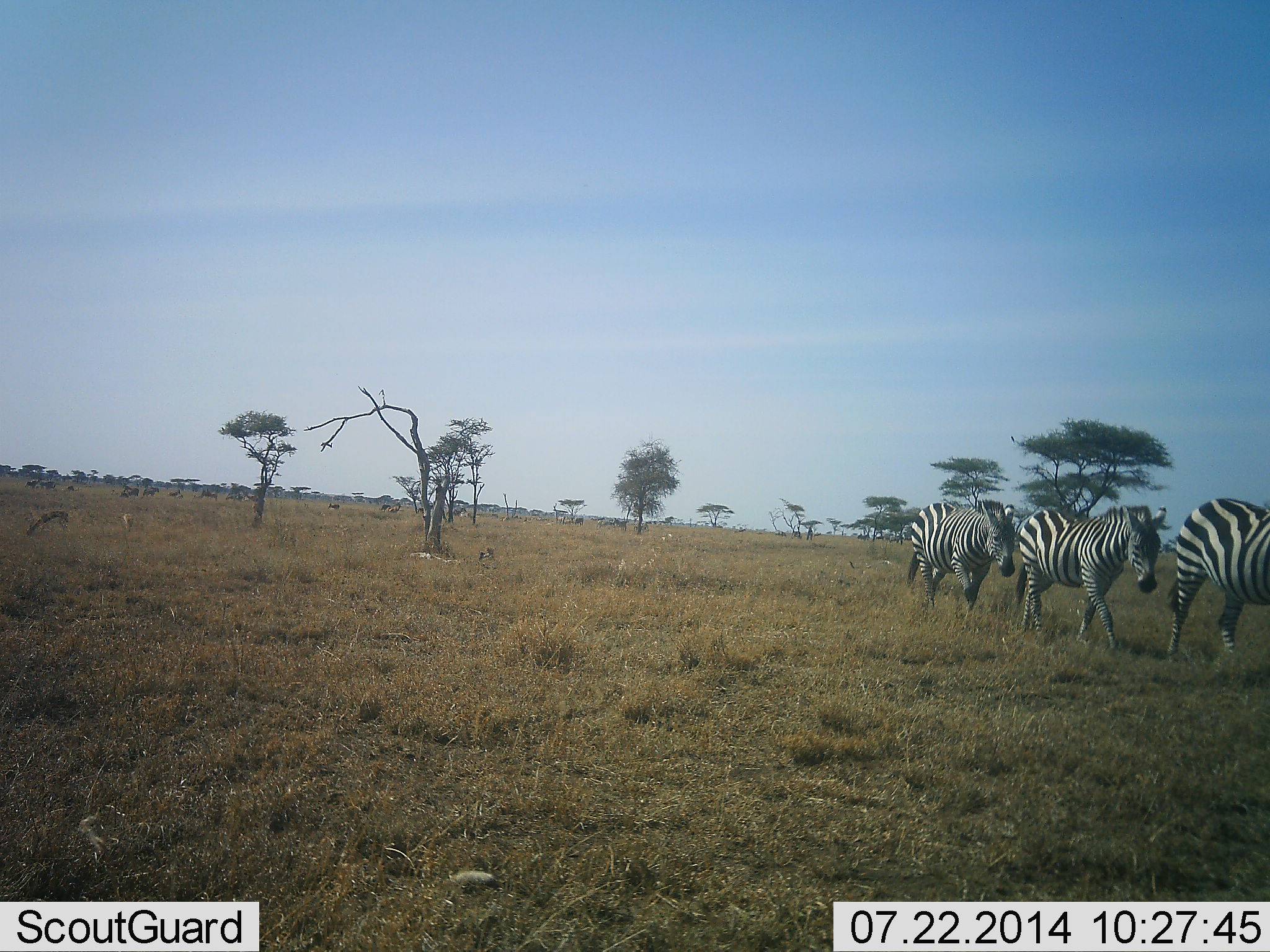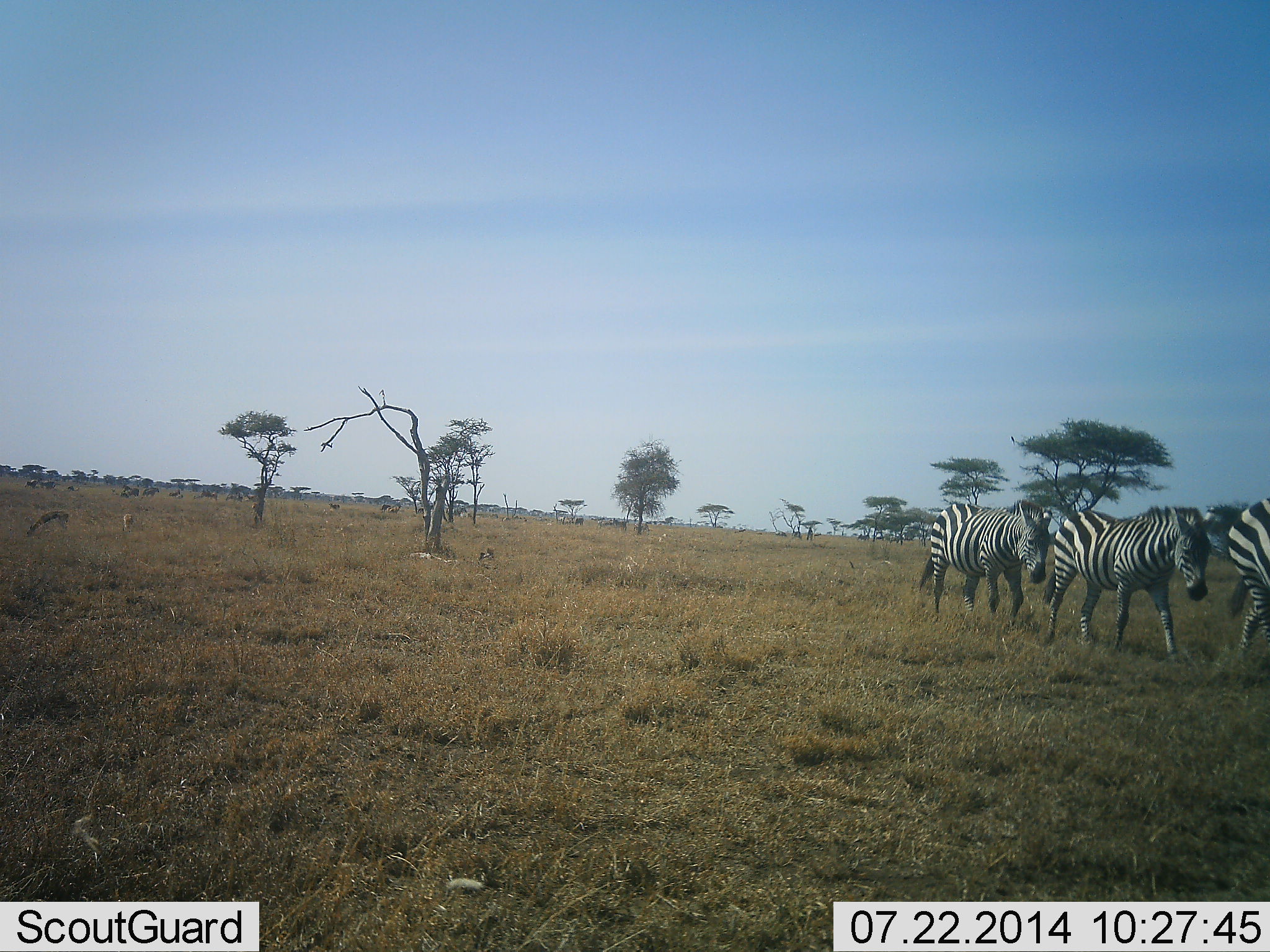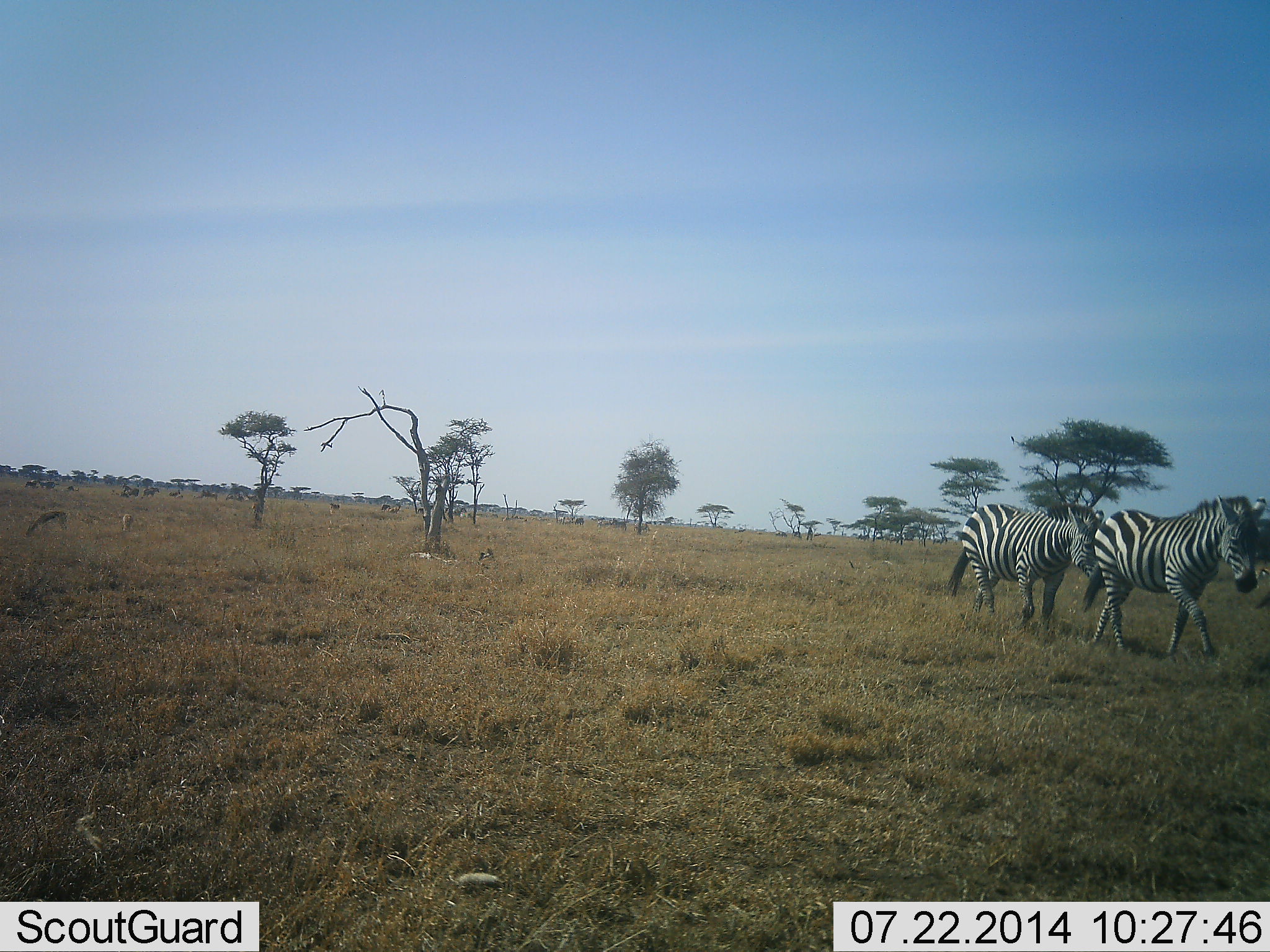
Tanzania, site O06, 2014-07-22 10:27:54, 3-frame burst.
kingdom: Animalia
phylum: Chordata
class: Mammalia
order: Perissodactyla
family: Equidae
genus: Equus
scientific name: Equus quagga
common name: plains zebra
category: zebra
Zebra (plains zebra) (Equus quagga), count 3. Behavior (volunteer vote fractions): standing 8%, resting 0%, moving 92%, interacting 8%. Young present (vote fraction): 0%. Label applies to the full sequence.